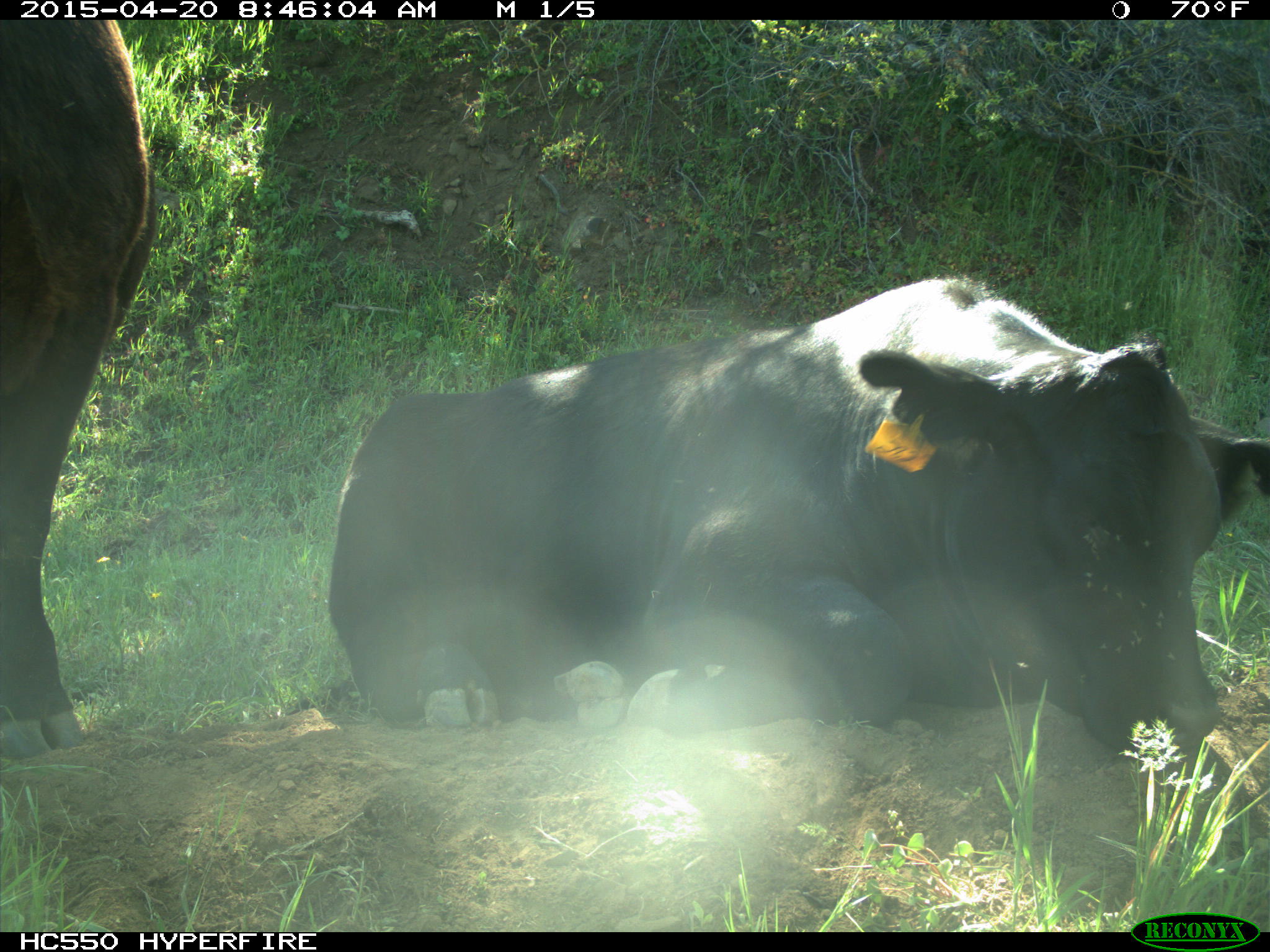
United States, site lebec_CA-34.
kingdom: Animalia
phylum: Chordata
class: Mammalia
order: Artiodactyla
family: Bovidae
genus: Bos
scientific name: Bos taurus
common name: domestic cow